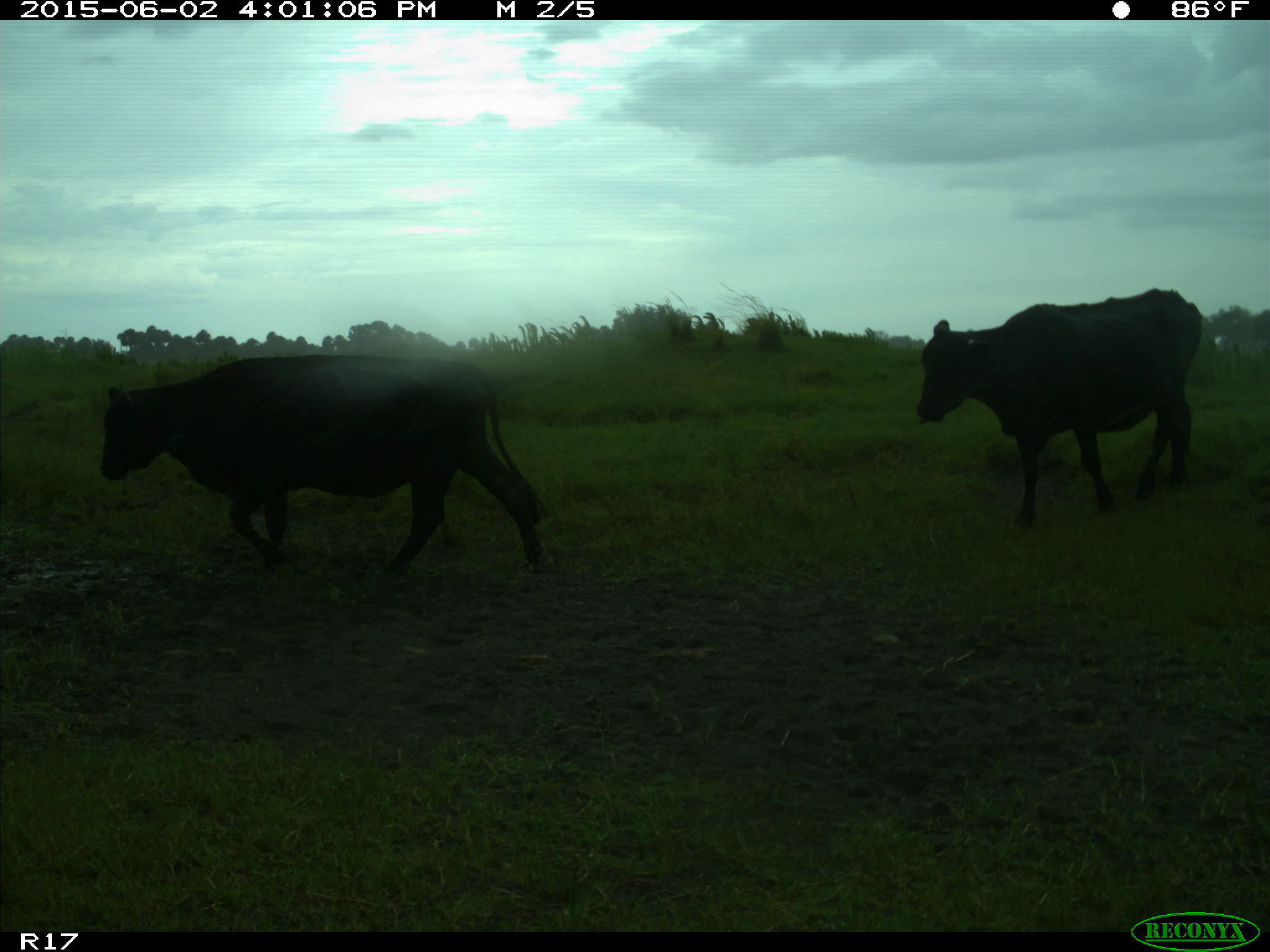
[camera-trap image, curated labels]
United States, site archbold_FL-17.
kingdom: Animalia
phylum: Chordata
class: Mammalia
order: Artiodactyla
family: Bovidae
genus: Bos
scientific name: Bos taurus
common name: domestic cow